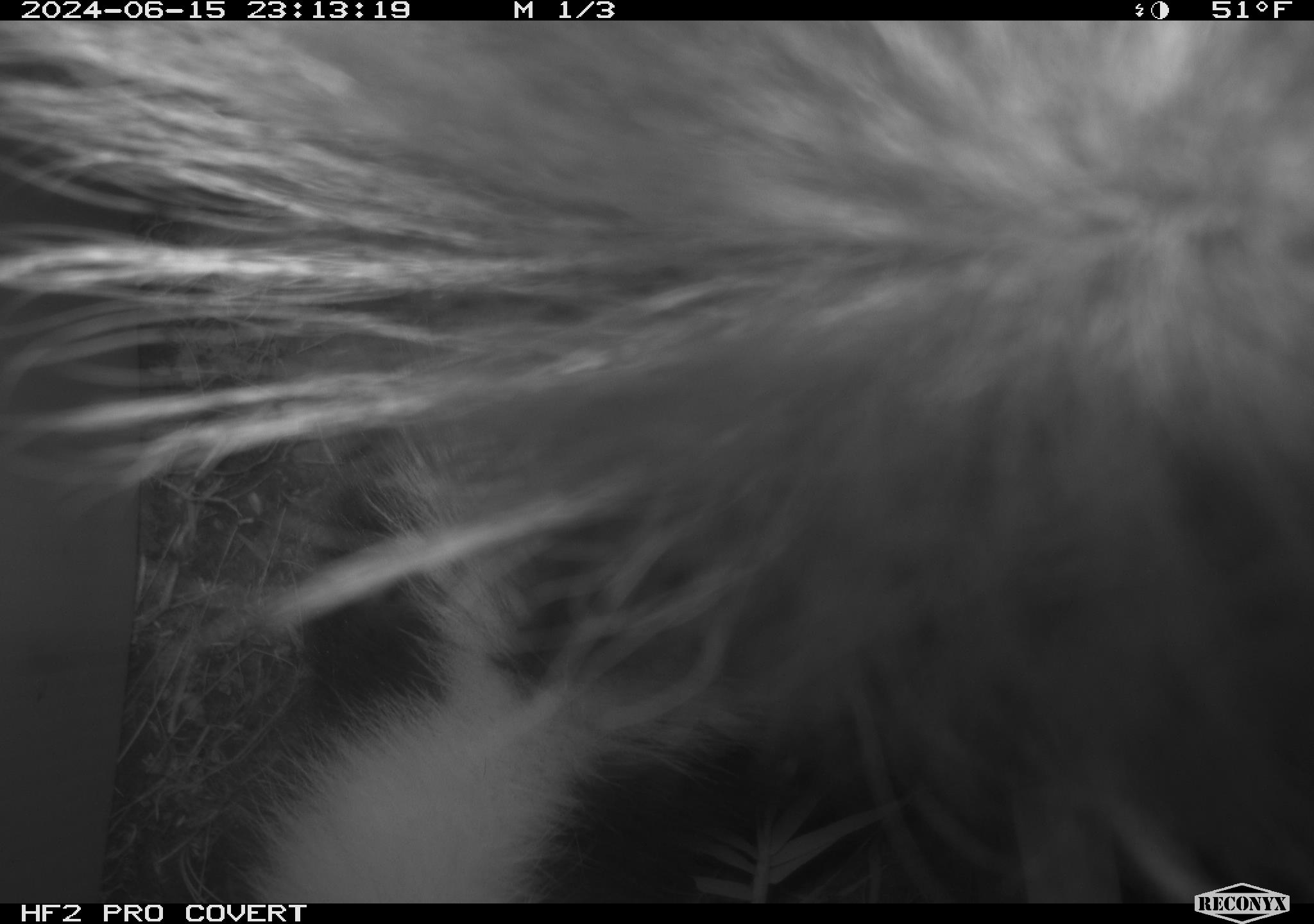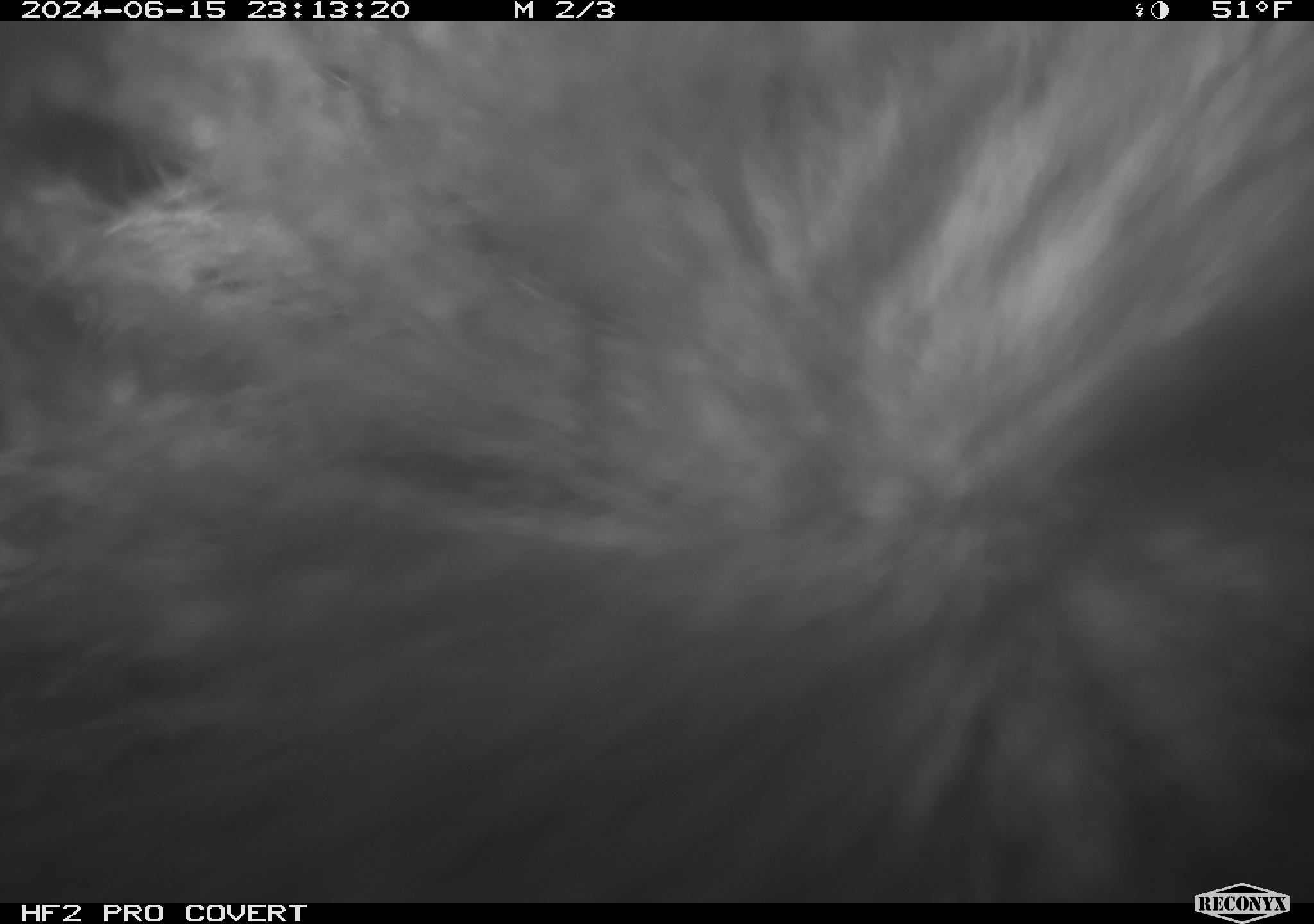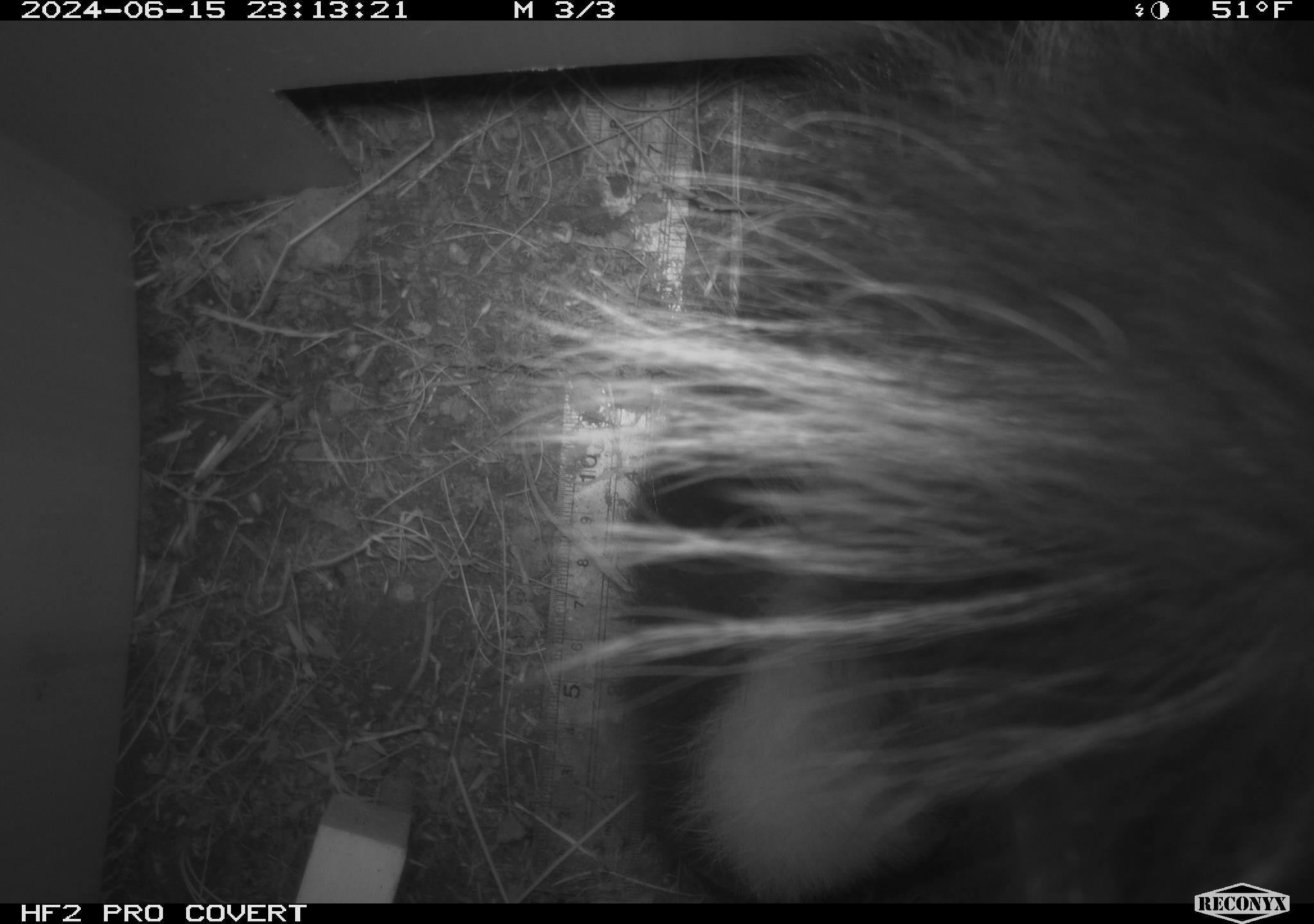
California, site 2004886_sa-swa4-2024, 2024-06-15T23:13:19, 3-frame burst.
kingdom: Animalia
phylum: Chordata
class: Mammalia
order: Carnivora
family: Mephitidae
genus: Mephitis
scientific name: Mephitis mephitis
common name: striped skunk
Striped skunk (Mephitis mephitis).